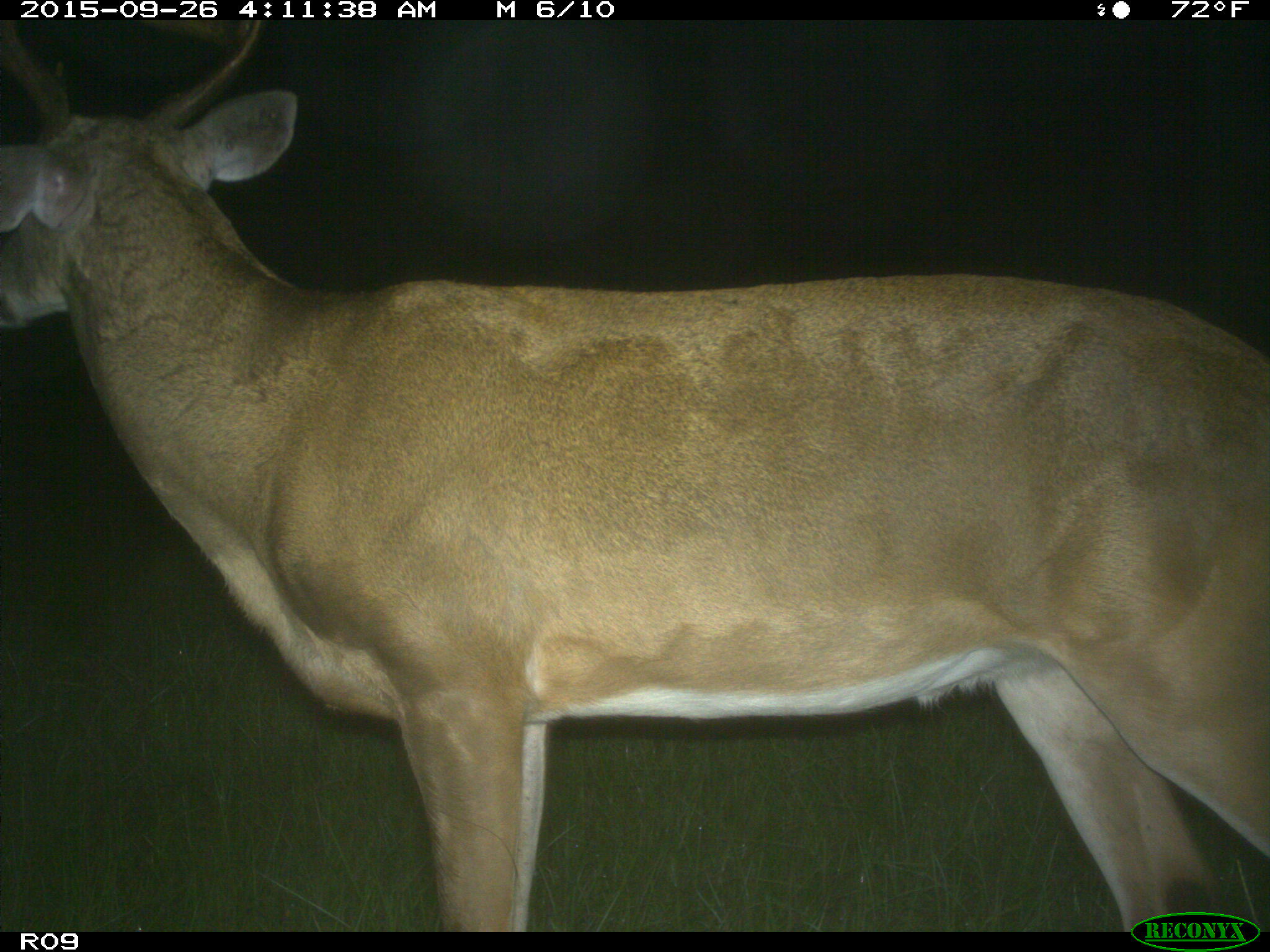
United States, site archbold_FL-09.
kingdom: Animalia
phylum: Chordata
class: Mammalia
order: Artiodactyla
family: Cervidae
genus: Odocoileus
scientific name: Odocoileus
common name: deer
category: unidentified deer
Unidentified deer (deer) (Odocoileus).